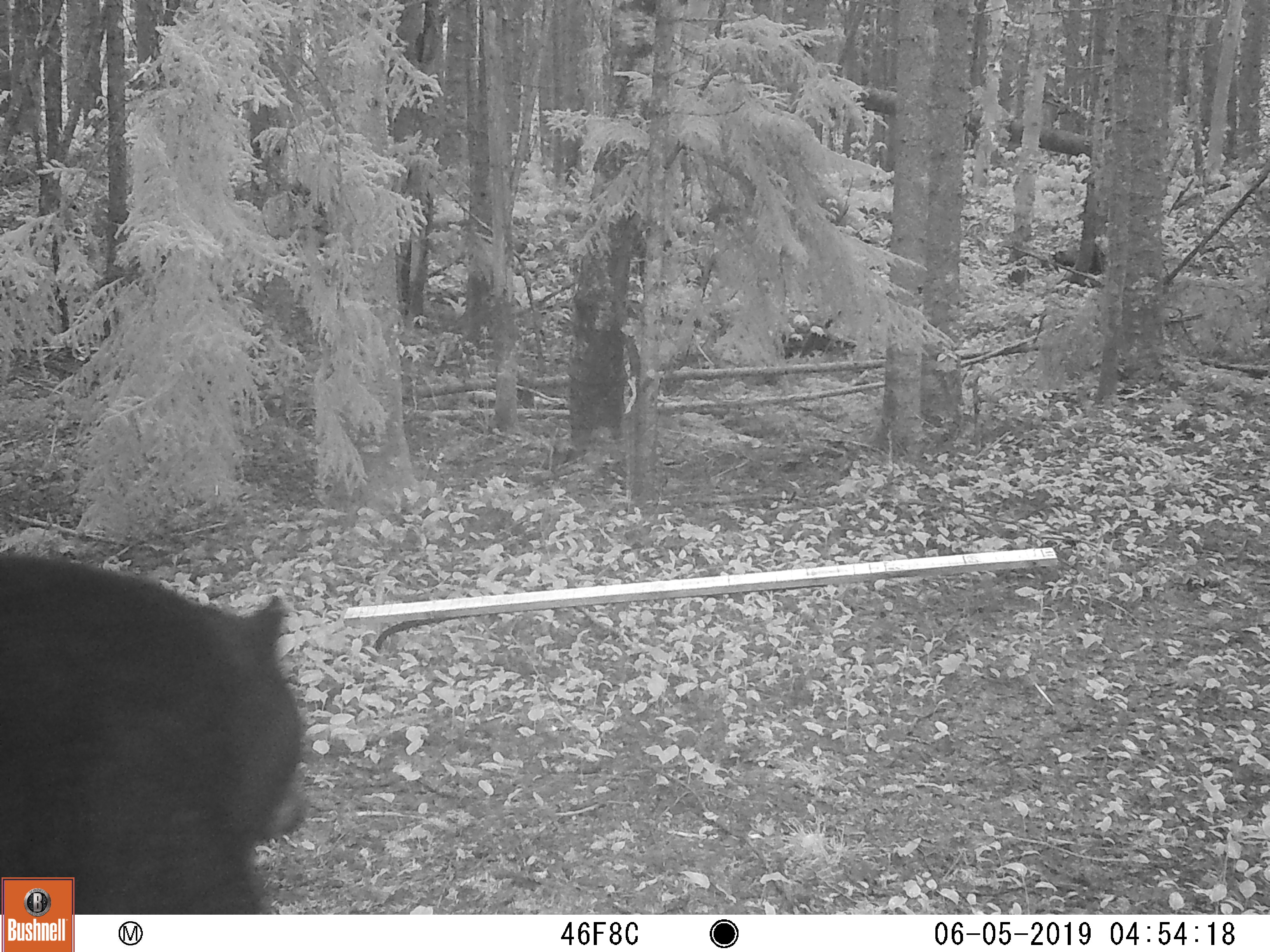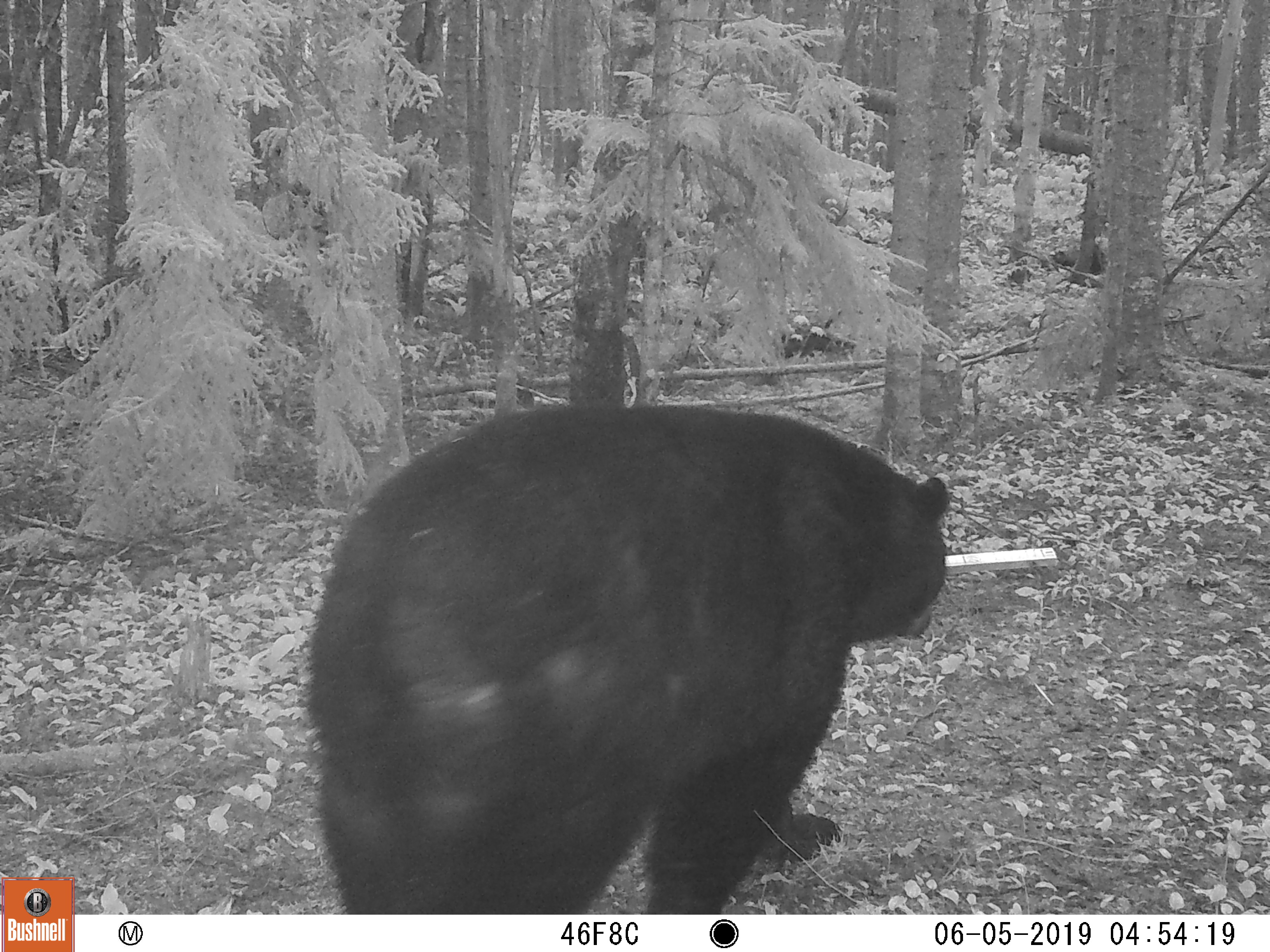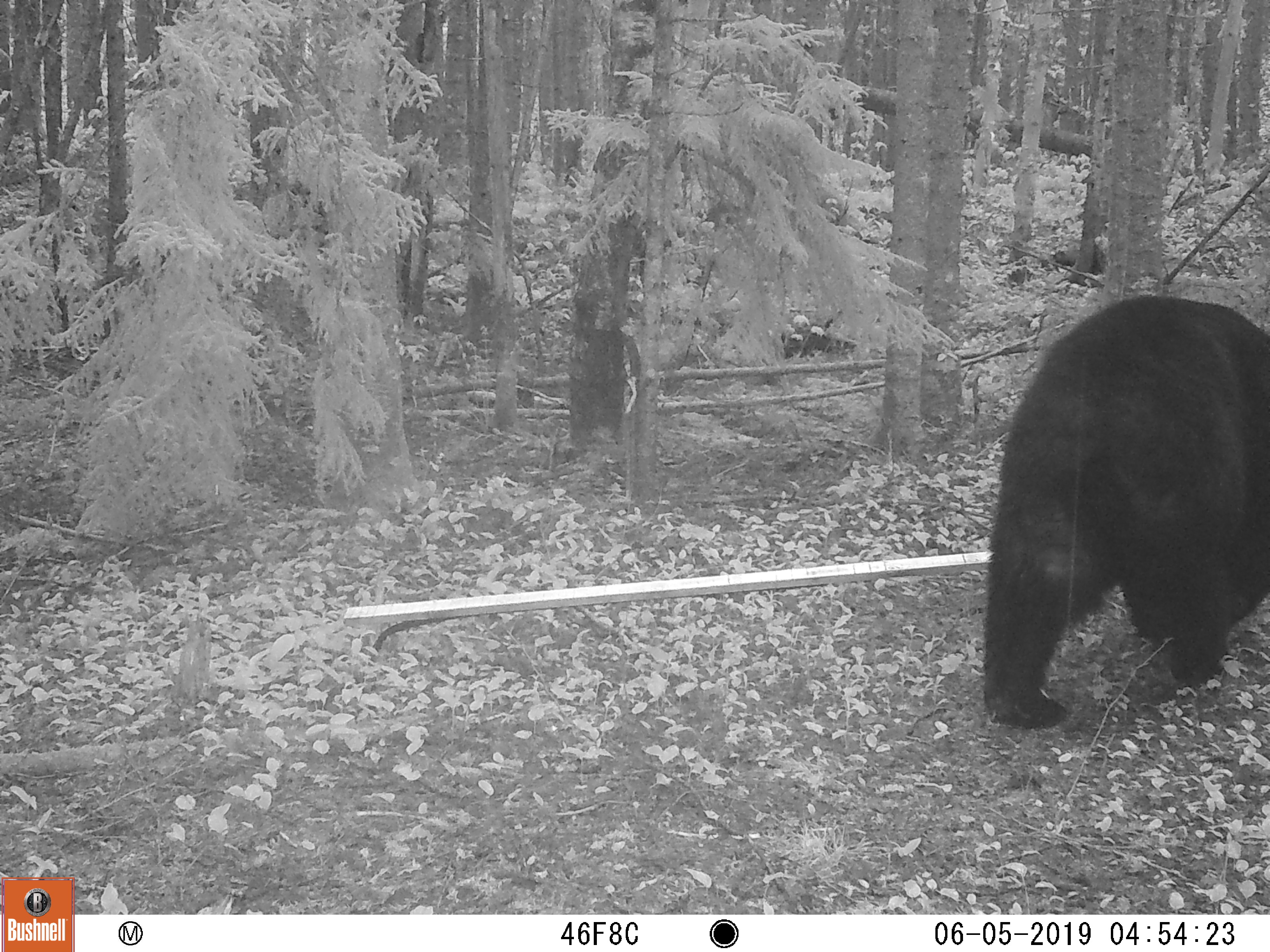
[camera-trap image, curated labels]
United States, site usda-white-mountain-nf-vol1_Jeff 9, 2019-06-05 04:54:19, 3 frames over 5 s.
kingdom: Animalia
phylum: Chordata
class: Mammalia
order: Carnivora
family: Ursidae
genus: Ursus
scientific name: Ursus americanus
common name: black bear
Black bear (Ursus americanus).